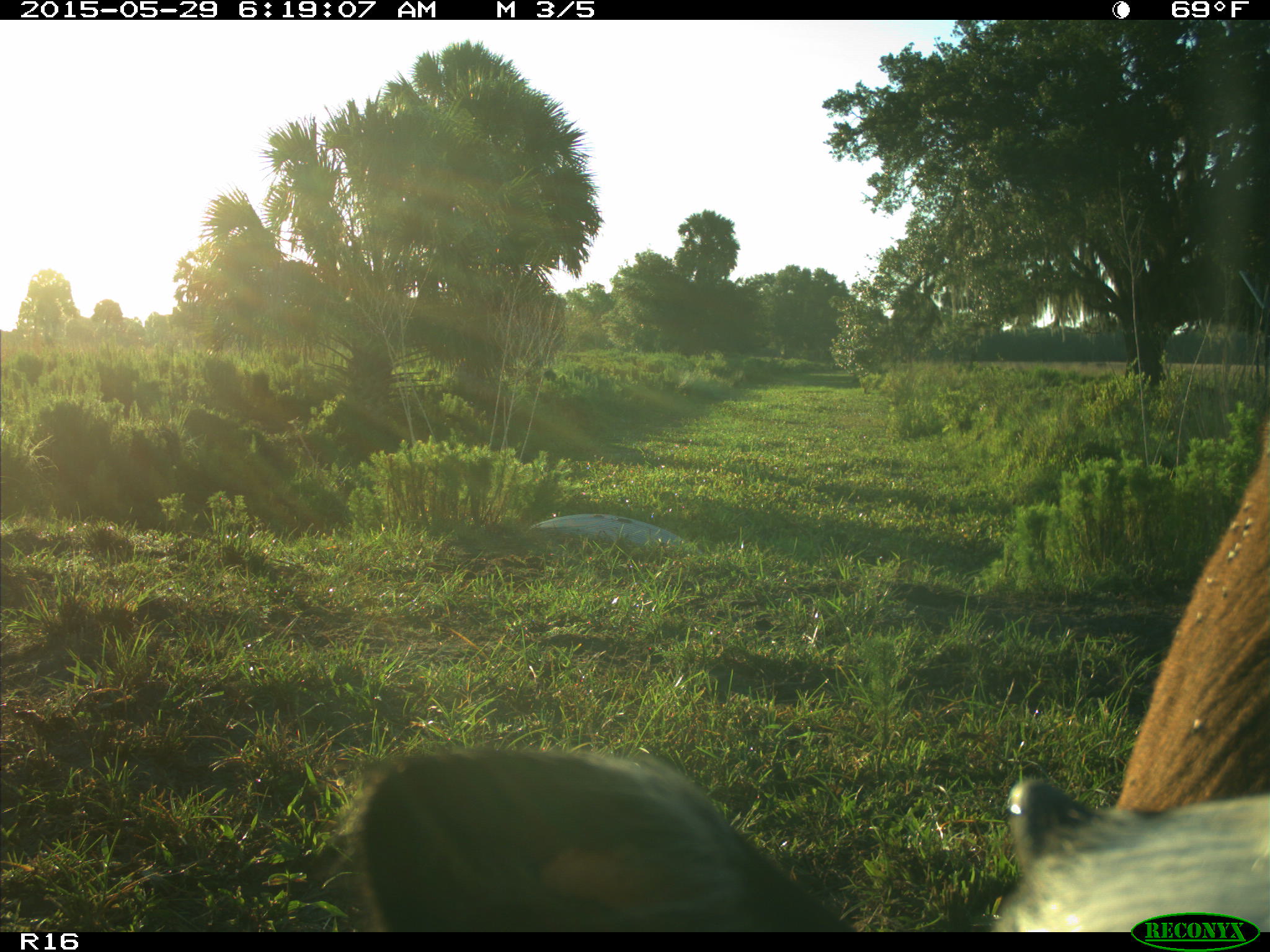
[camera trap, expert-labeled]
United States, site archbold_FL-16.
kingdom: Animalia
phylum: Chordata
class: Mammalia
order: Artiodactyla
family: Bovidae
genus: Bos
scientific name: Bos taurus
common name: domestic cow